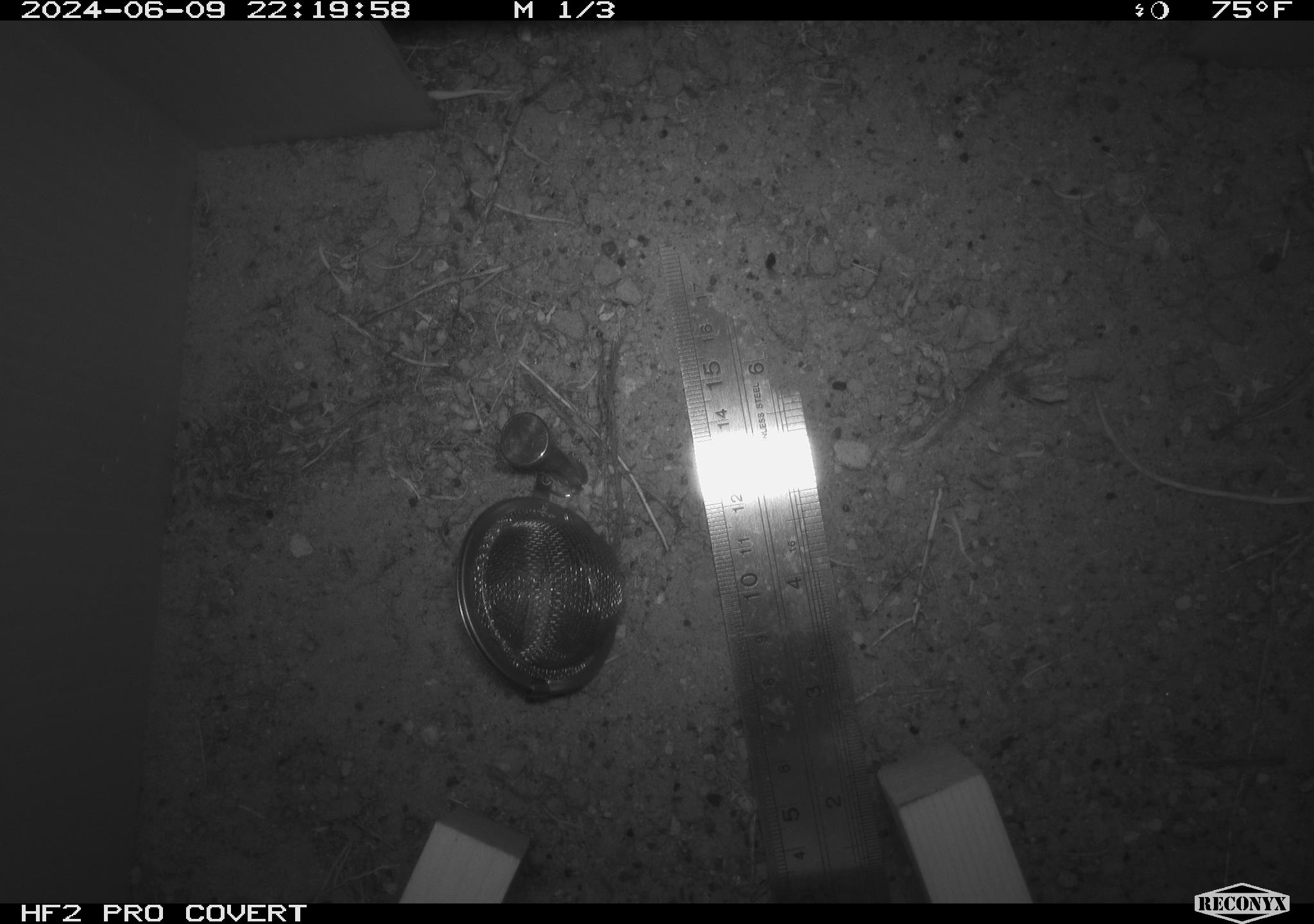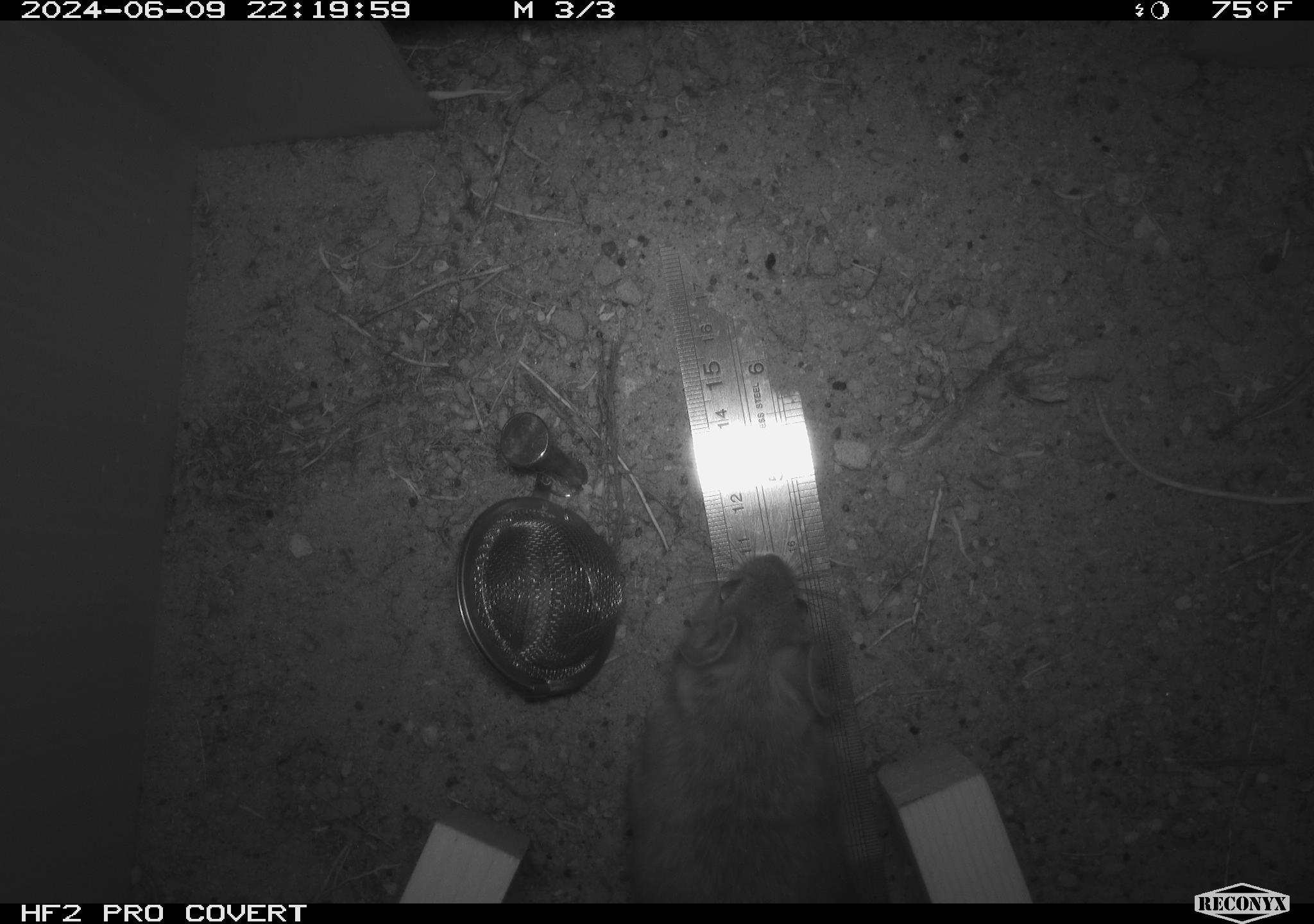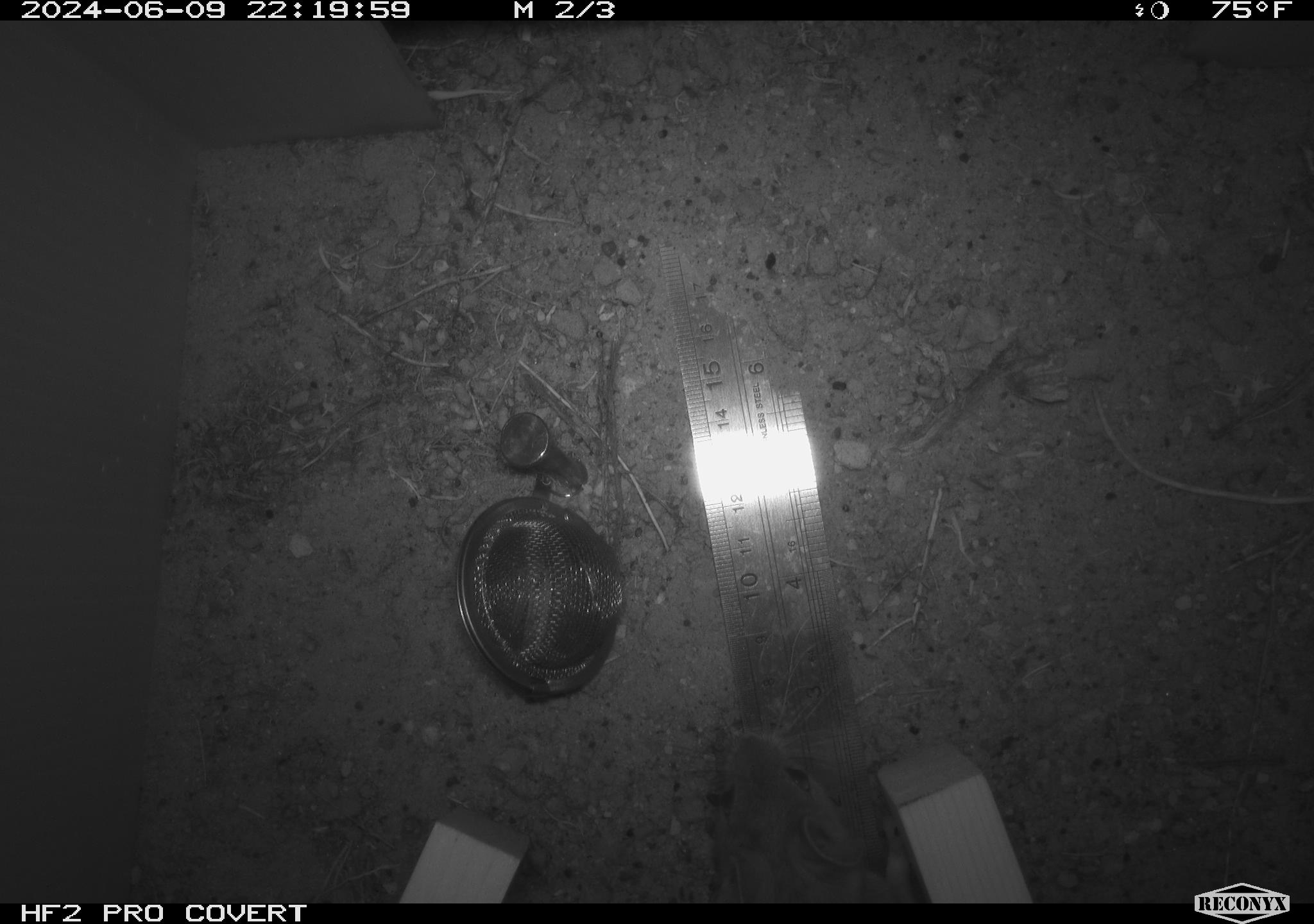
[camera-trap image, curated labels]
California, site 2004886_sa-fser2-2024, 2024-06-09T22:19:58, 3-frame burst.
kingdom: Animalia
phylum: Chordata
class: Mammalia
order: Rodentia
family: Cricetidae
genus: Neotoma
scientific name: Neotoma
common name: pack rat or woodrat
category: neotoma species